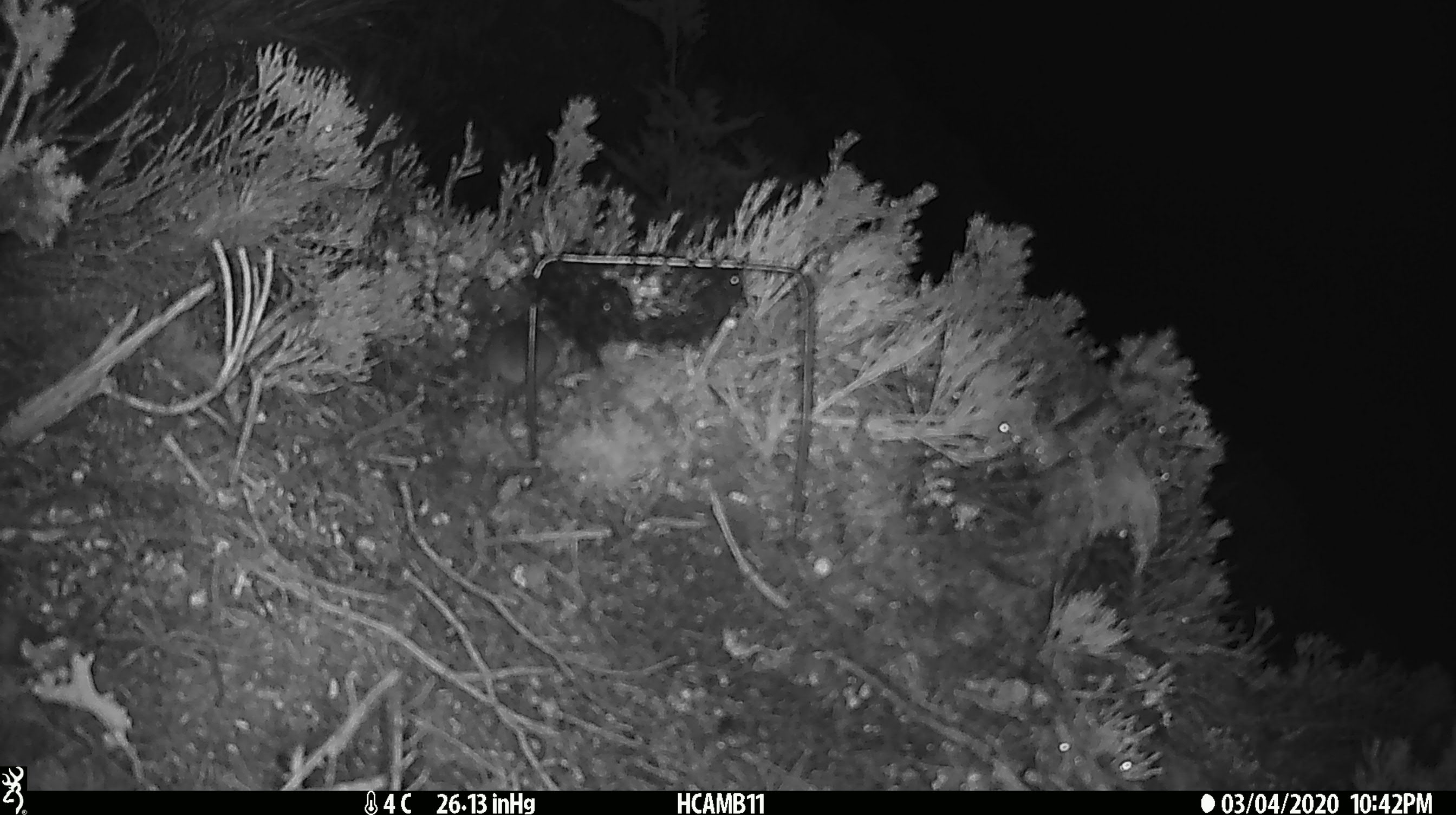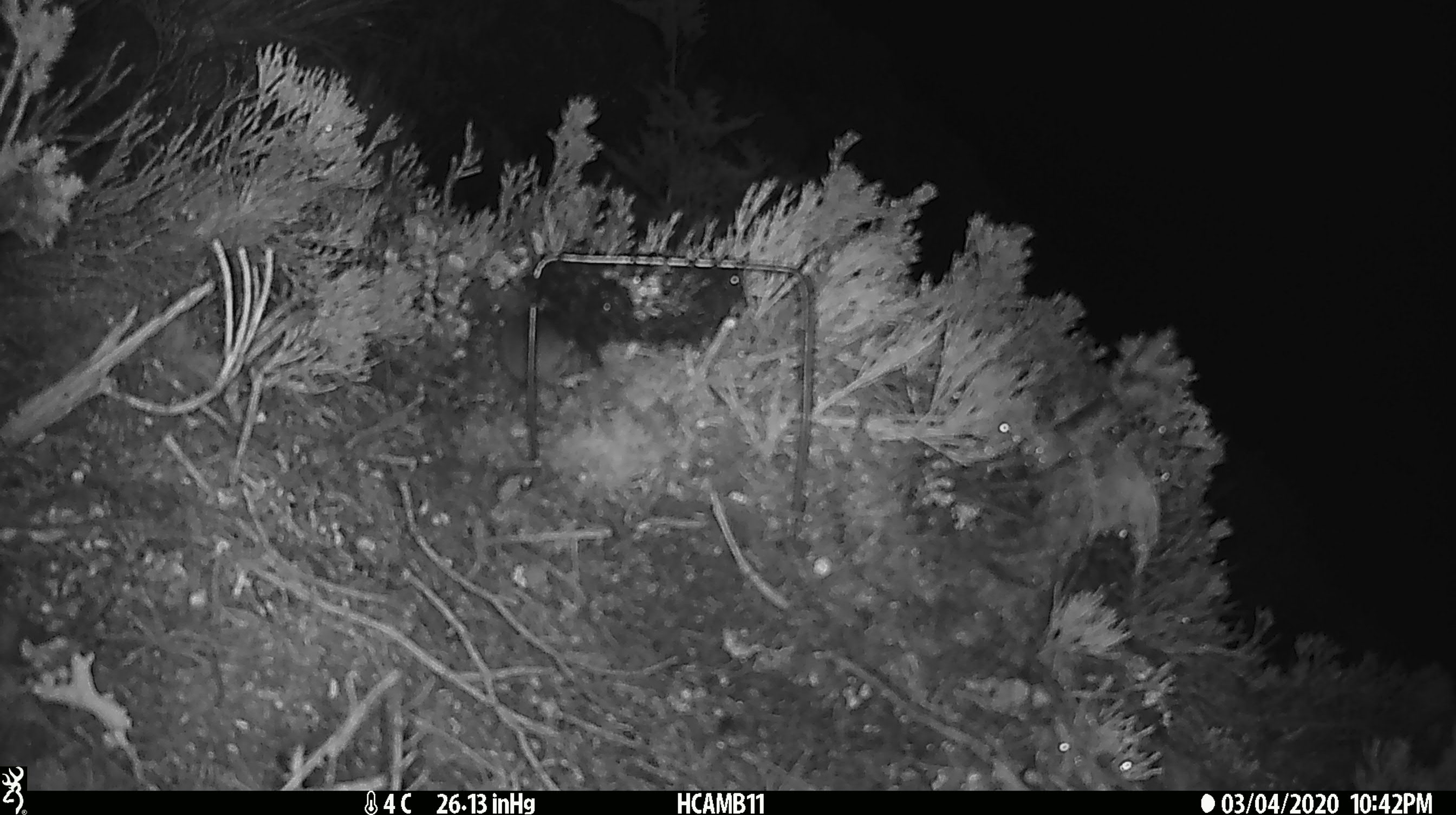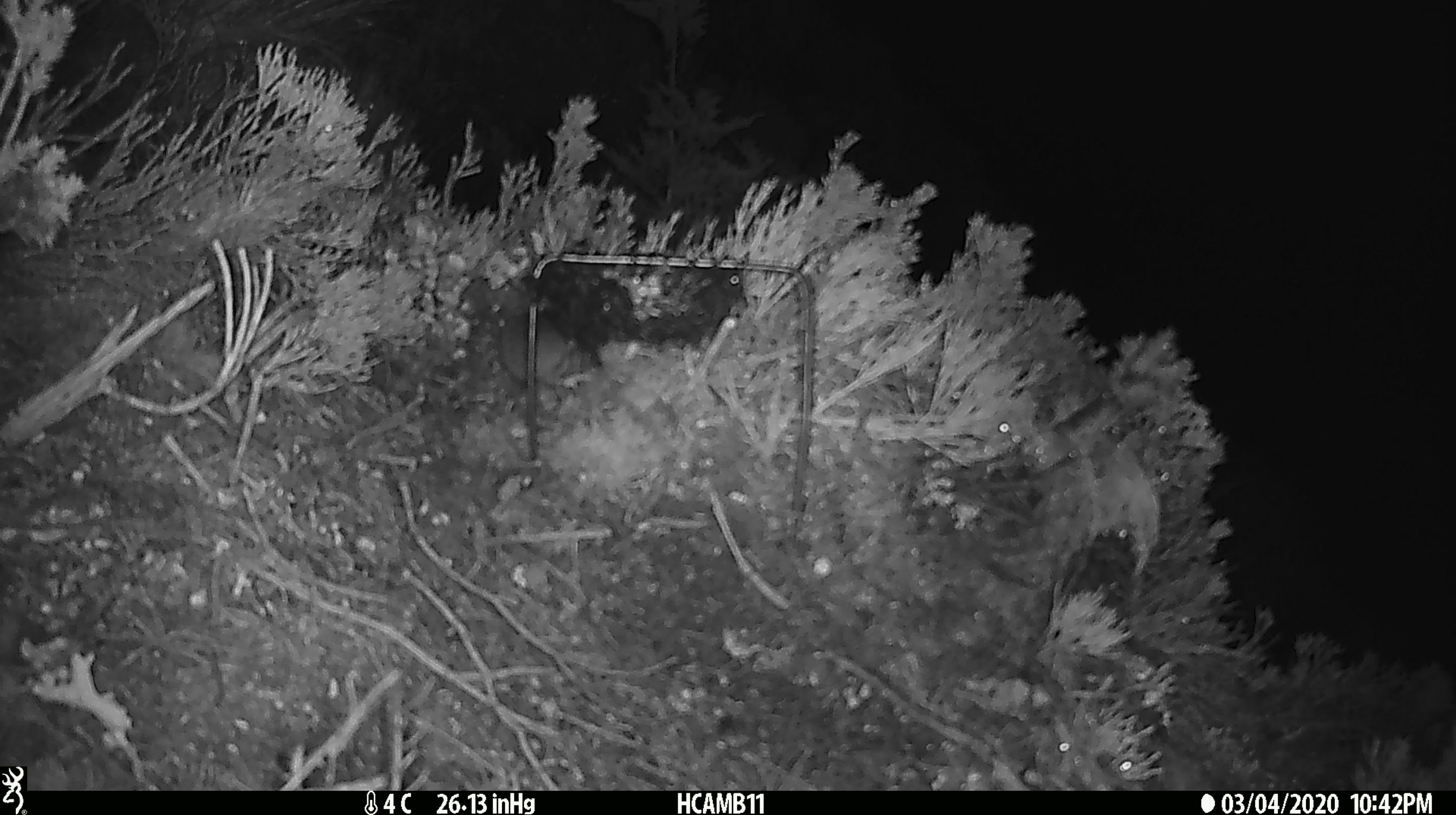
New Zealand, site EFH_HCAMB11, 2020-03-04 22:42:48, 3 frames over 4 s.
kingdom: Animalia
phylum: Chordata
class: Mammalia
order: Rodentia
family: Muridae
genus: Mus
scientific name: Mus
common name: mouse